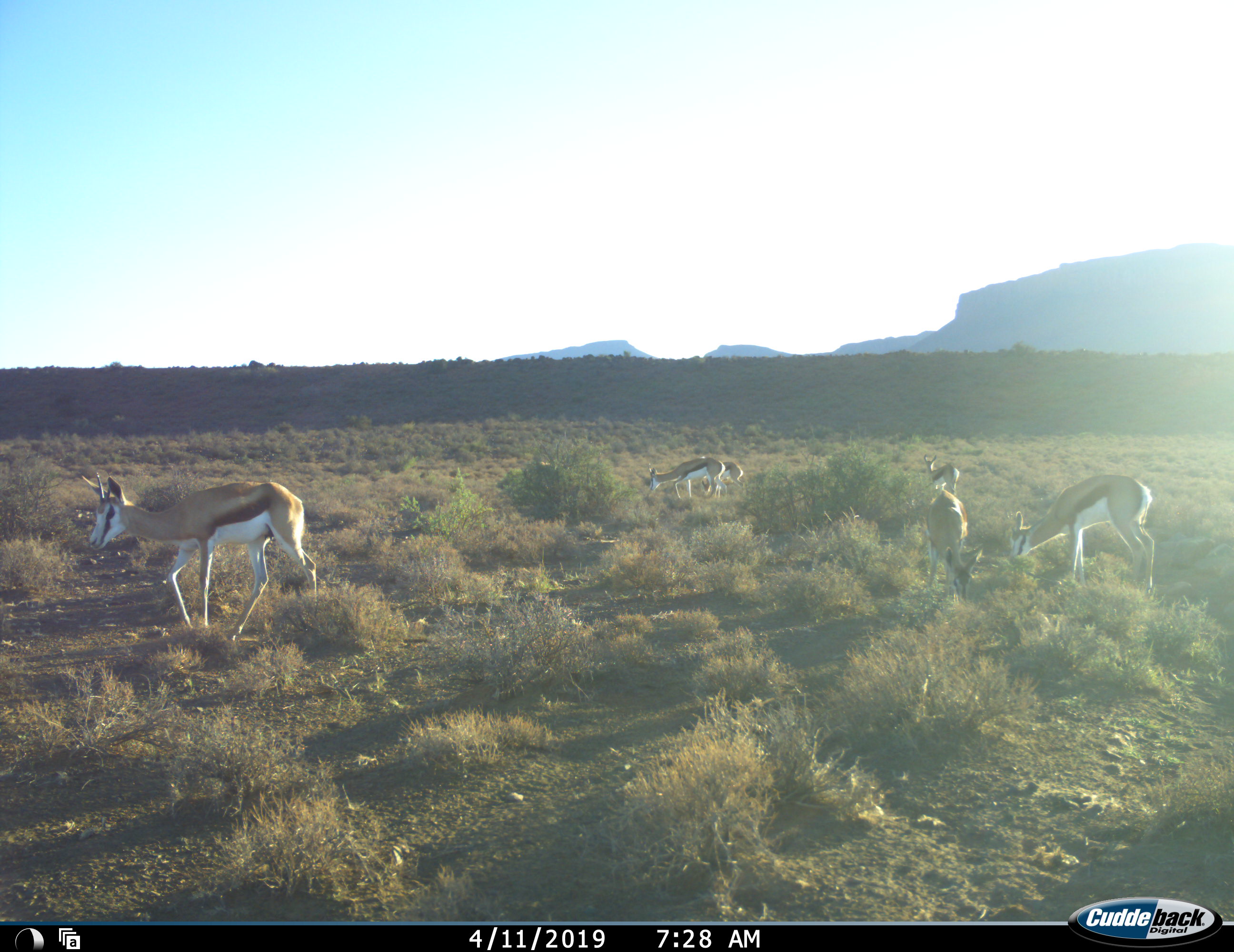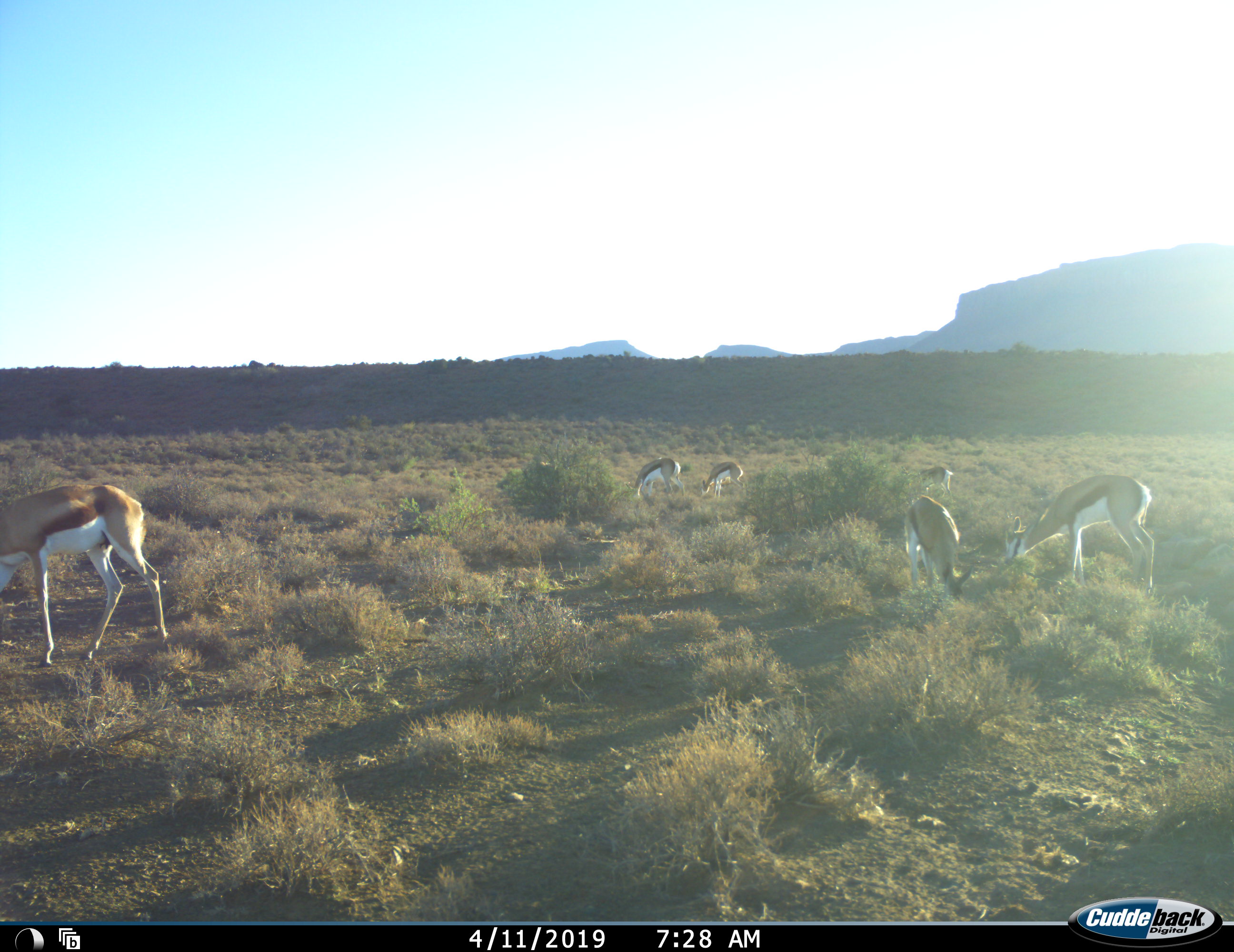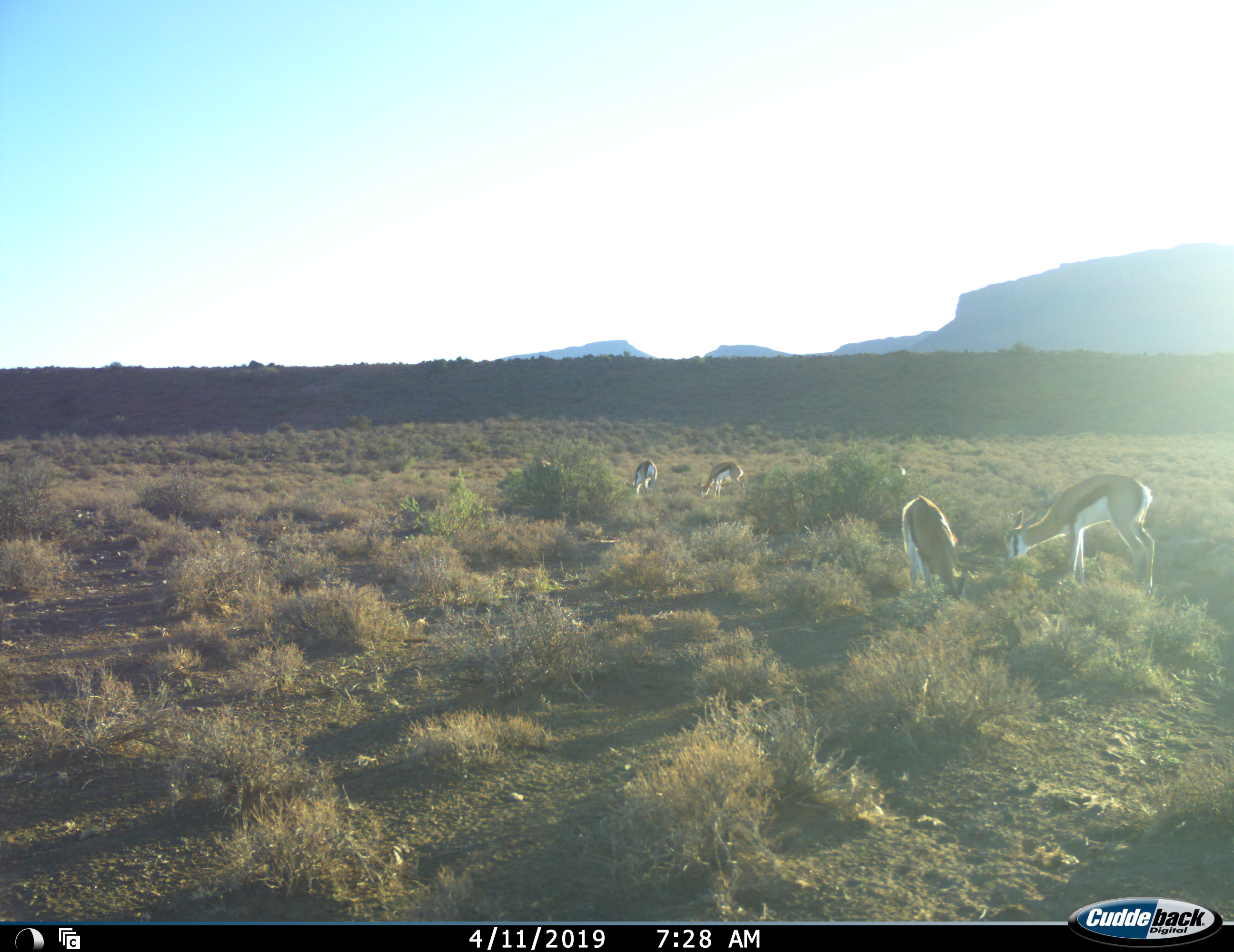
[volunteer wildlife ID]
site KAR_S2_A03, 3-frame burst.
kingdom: Animalia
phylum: Chordata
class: Mammalia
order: Artiodactyla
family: Bovidae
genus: Antidorcas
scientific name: Antidorcas marsupialis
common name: springbok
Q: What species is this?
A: Springbok (Antidorcas marsupialis).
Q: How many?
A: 6.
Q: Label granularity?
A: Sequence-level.